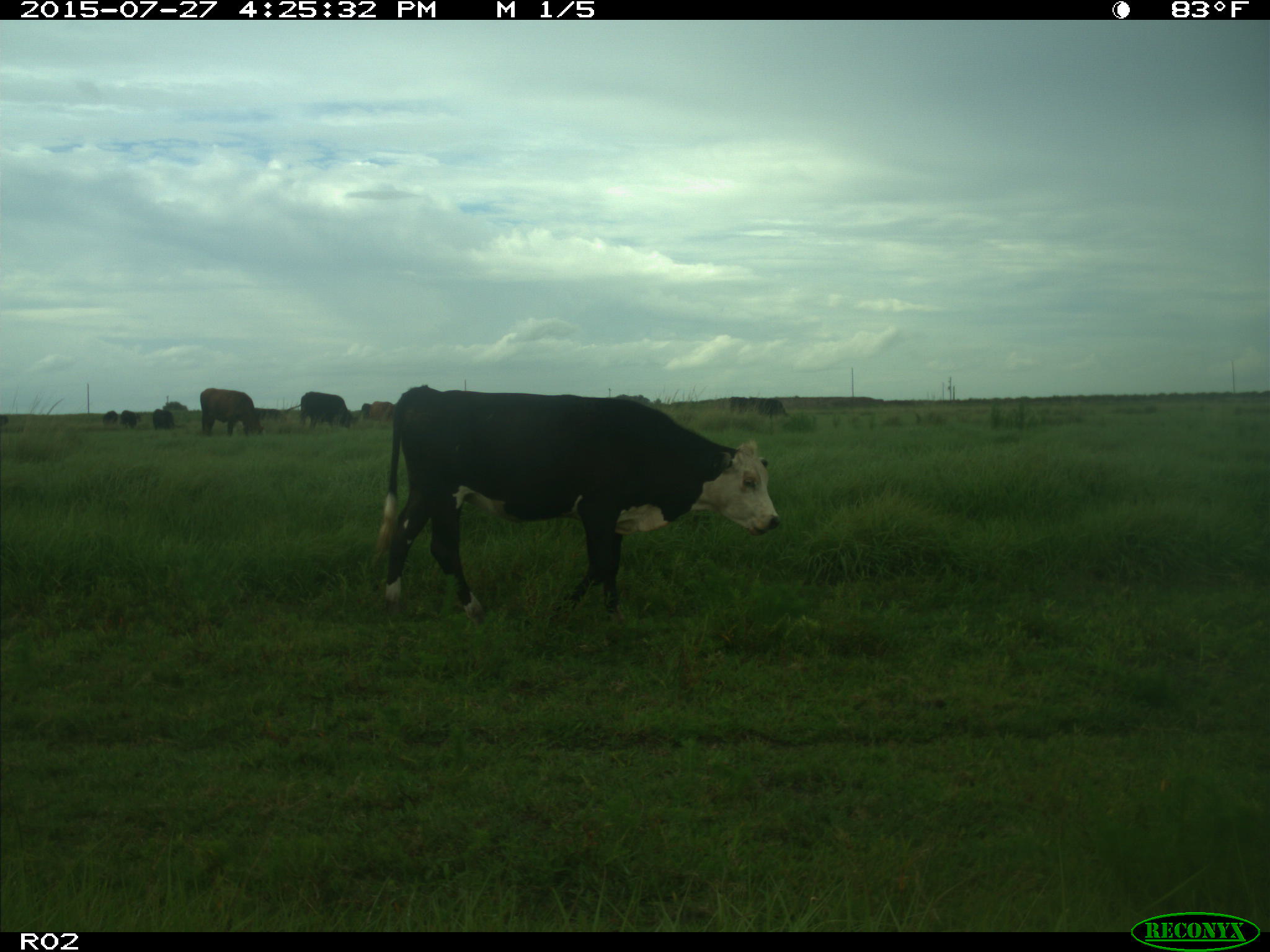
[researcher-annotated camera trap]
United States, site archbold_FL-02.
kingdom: Animalia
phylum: Chordata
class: Mammalia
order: Artiodactyla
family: Bovidae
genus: Bos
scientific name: Bos taurus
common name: domestic cow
Bos taurus (domestic cow).